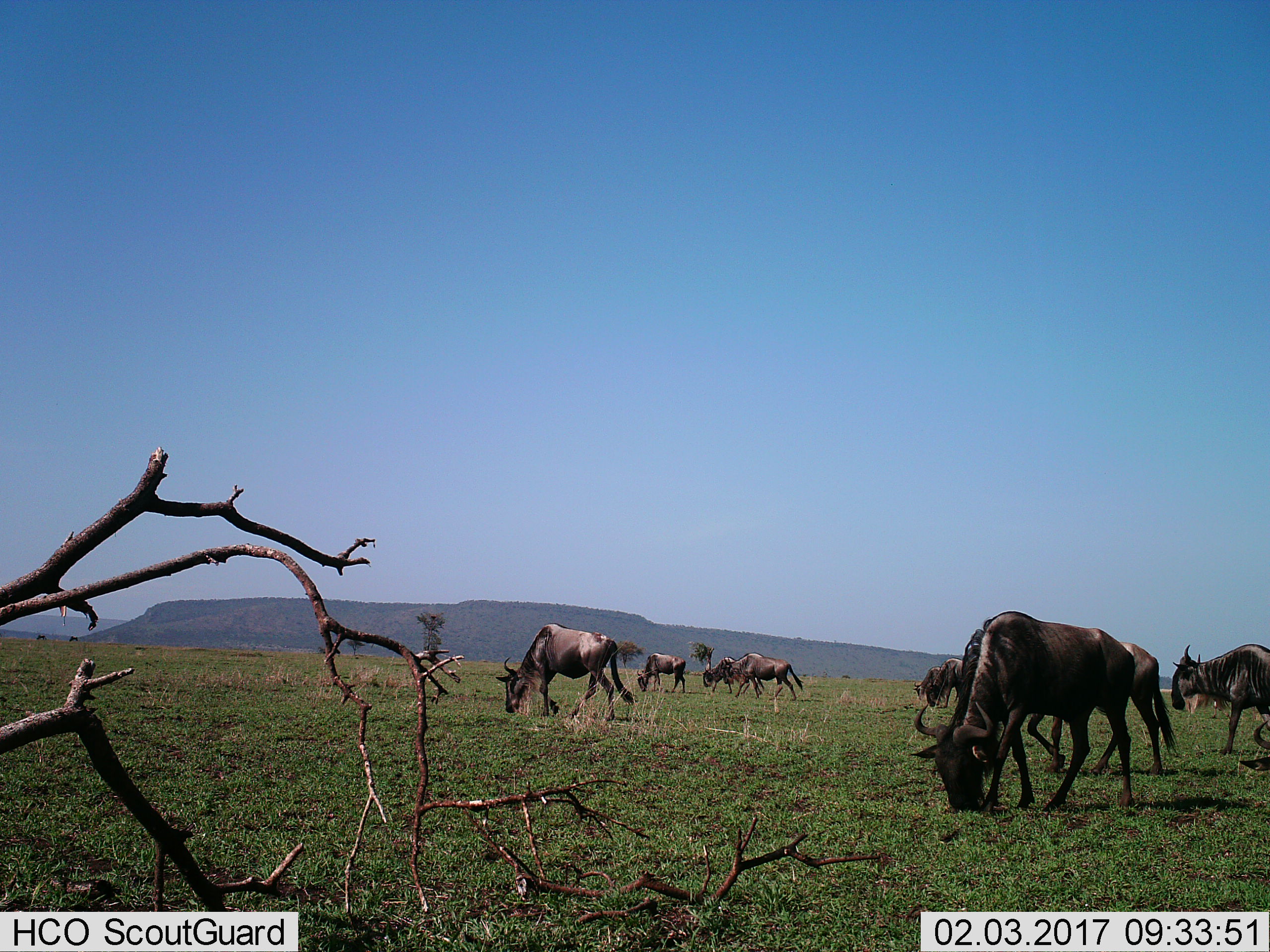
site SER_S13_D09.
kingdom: Animalia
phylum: Chordata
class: Mammalia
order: Artiodactyla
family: Bovidae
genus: Connochaetes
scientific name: Connochaetes taurinus taurinus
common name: blue wildebeest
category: wildebeestblue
Wildebeestblue (blue wildebeest) (Connochaetes taurinus taurinus), count 8. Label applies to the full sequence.